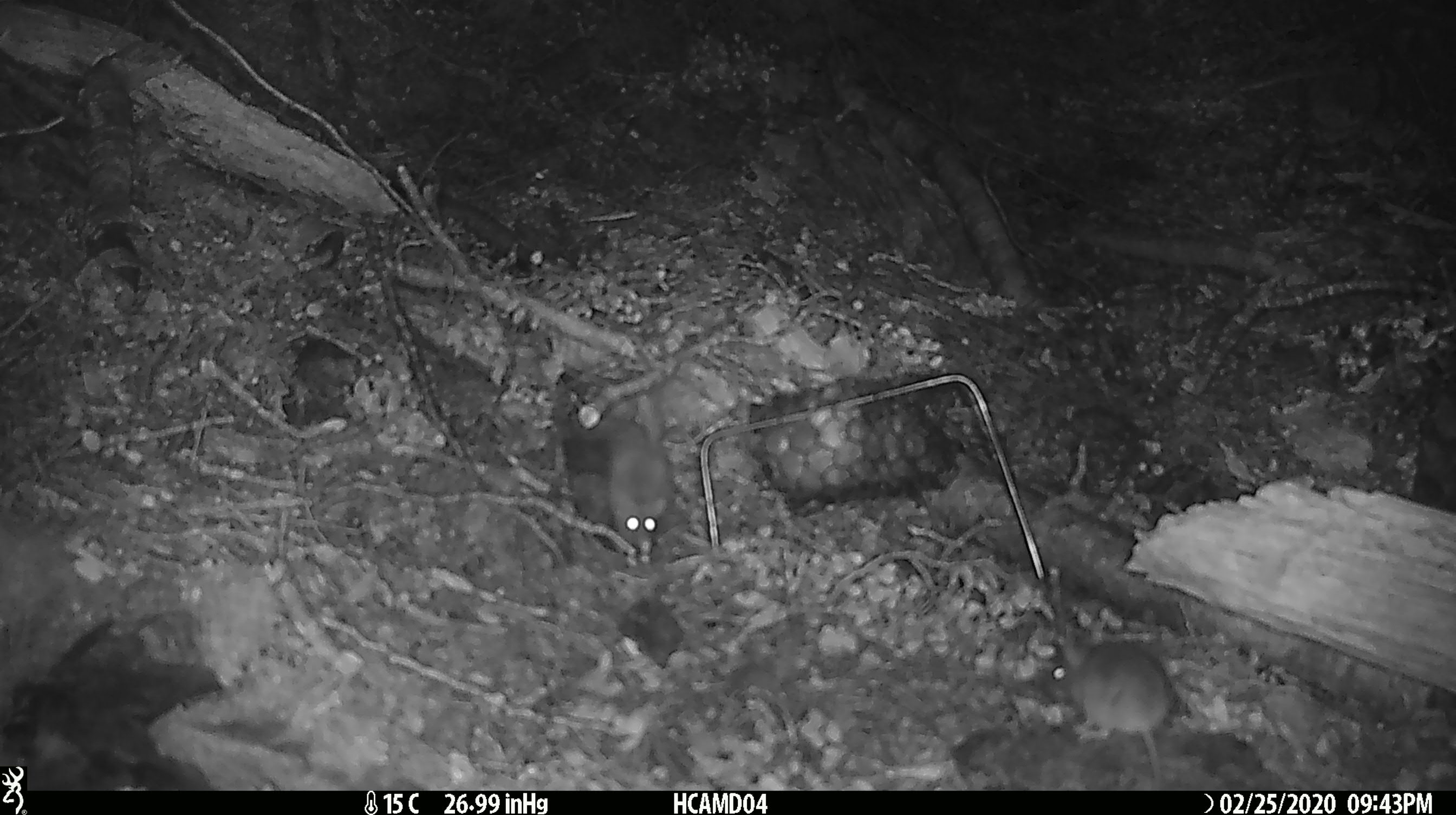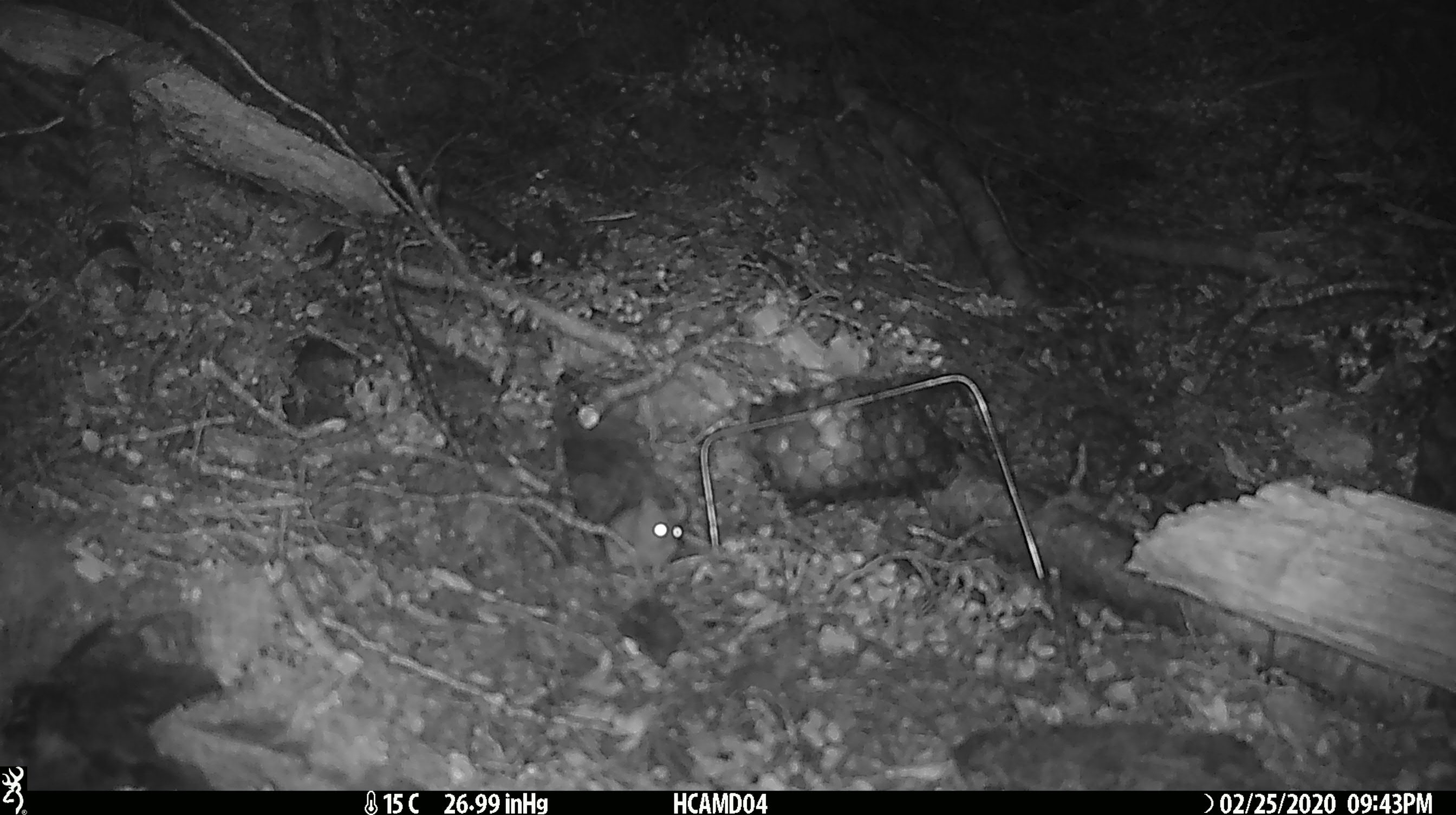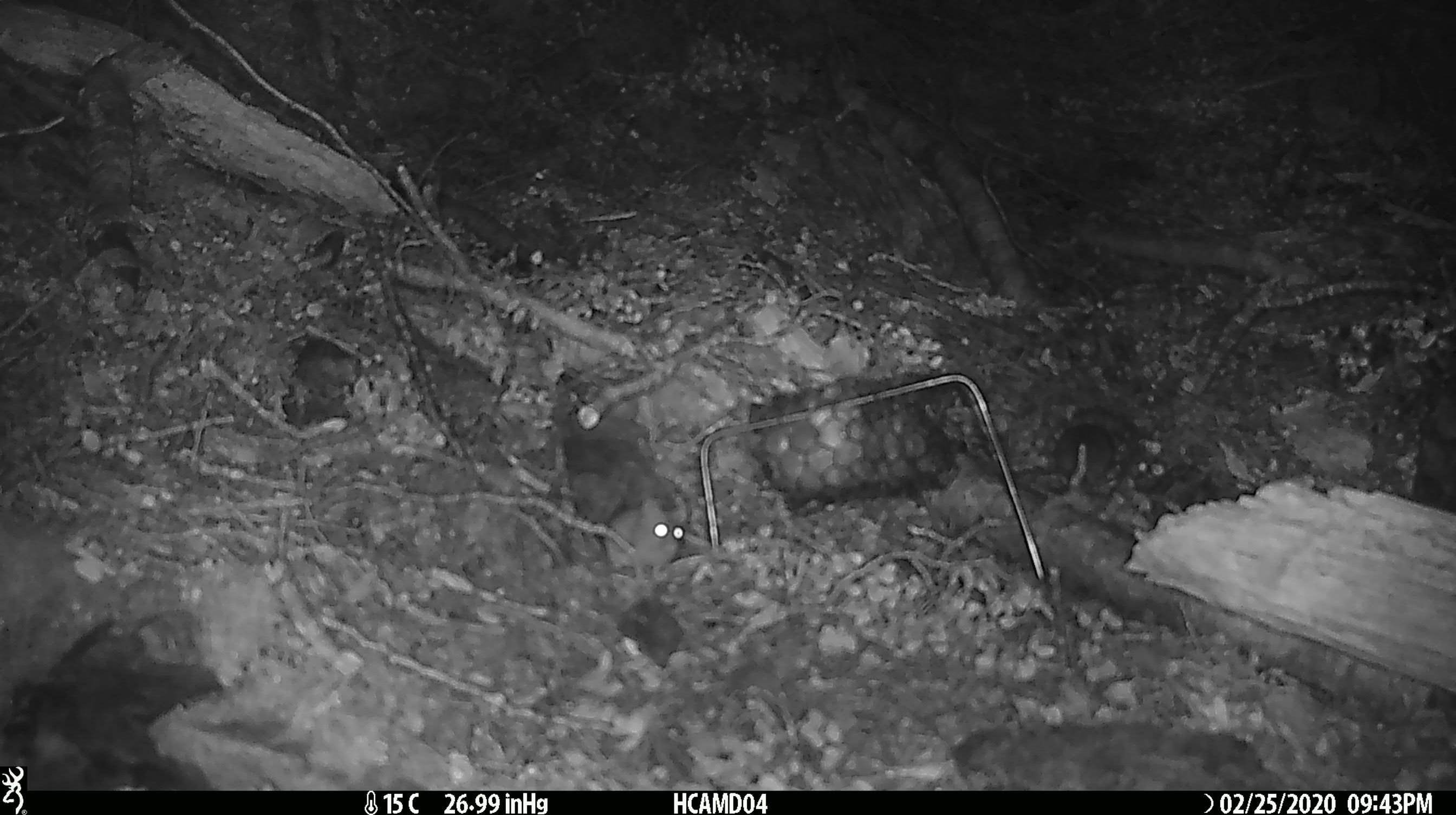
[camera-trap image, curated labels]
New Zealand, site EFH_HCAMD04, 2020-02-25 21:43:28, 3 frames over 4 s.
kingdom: Animalia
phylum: Chordata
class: Mammalia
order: Rodentia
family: Muridae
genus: Mus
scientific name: Mus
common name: mouse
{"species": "mouse (Mus)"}